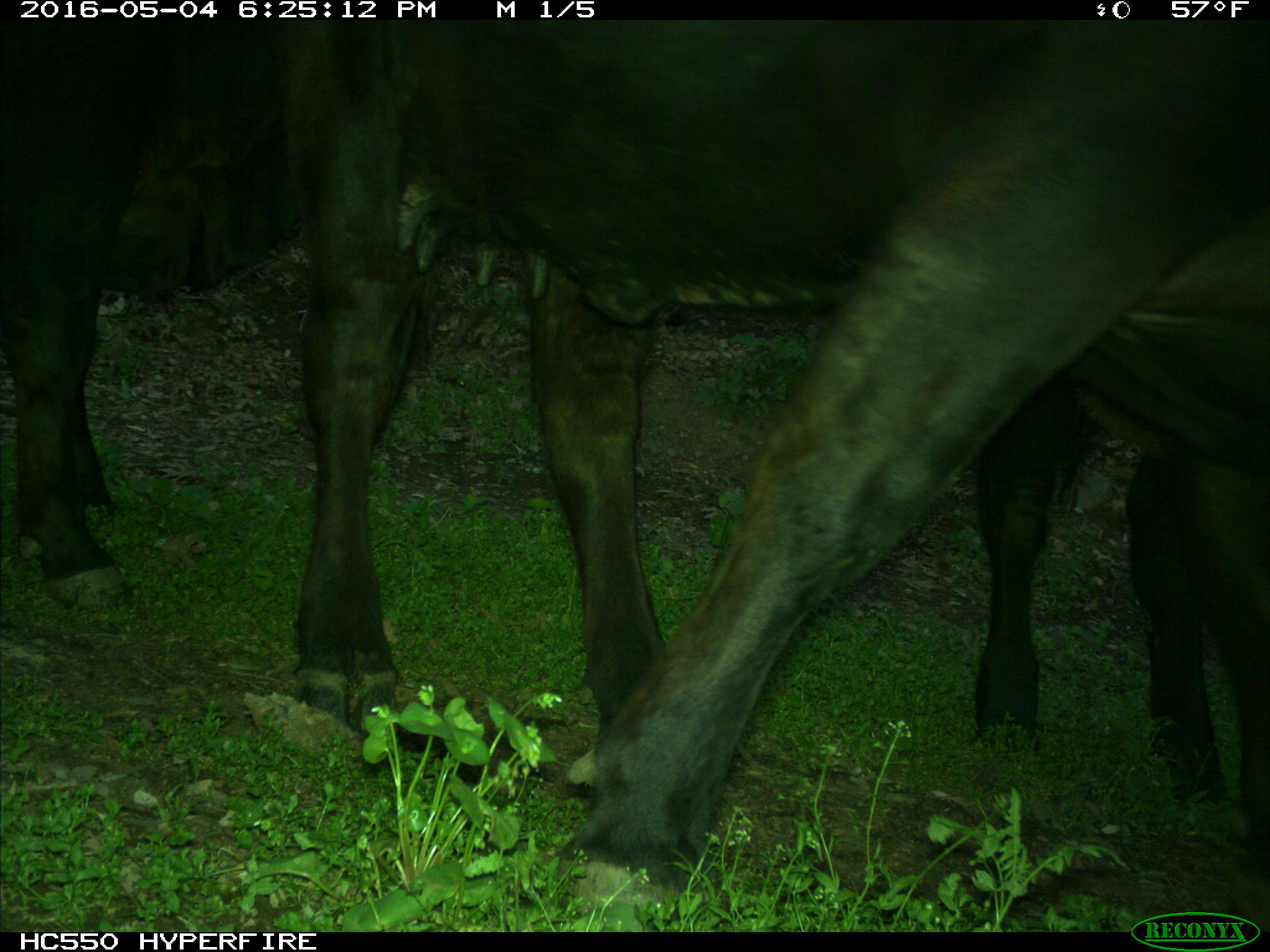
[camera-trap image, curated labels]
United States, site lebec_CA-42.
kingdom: Animalia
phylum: Chordata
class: Mammalia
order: Artiodactyla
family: Bovidae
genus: Bos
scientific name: Bos taurus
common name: domestic cow